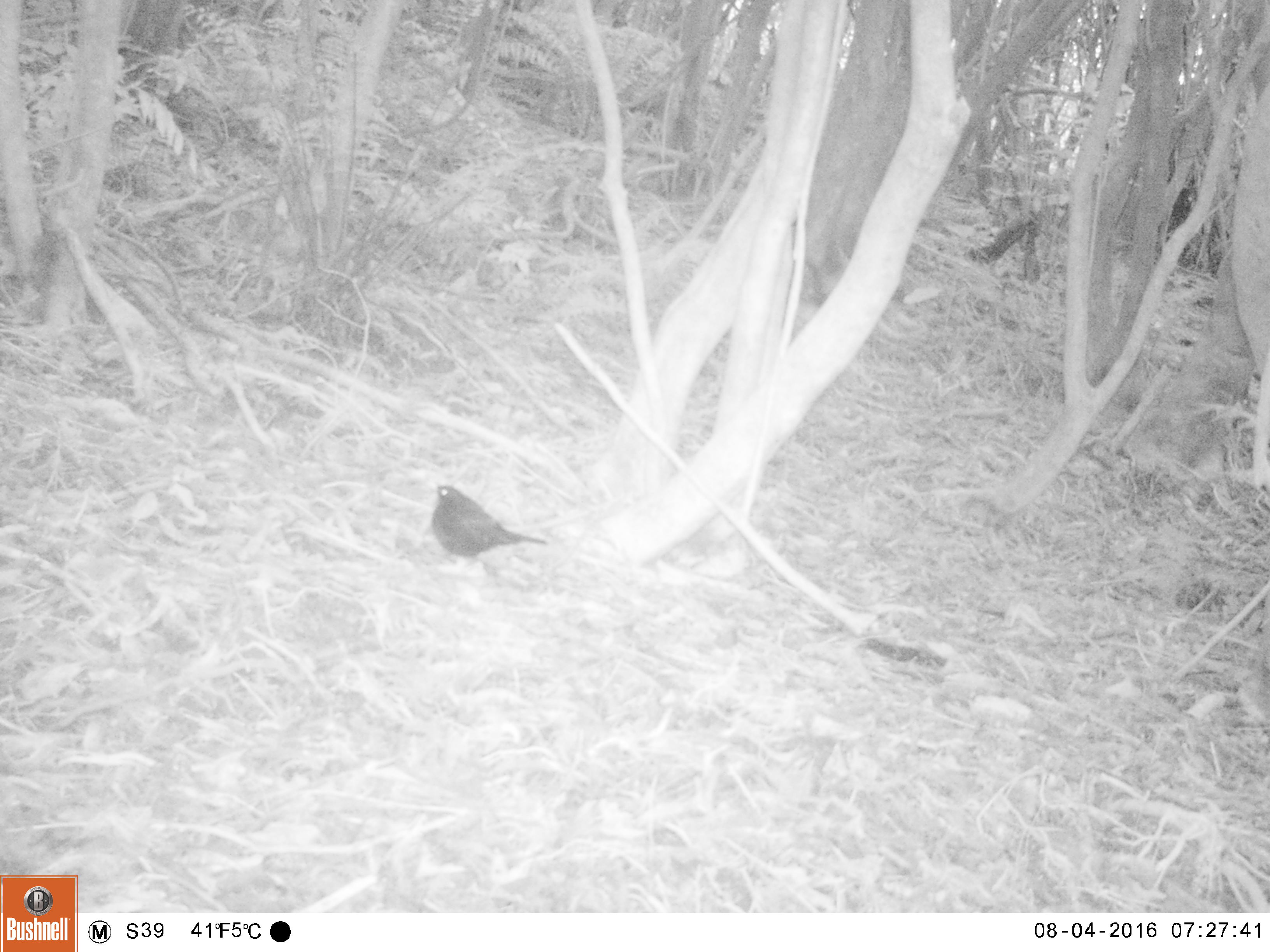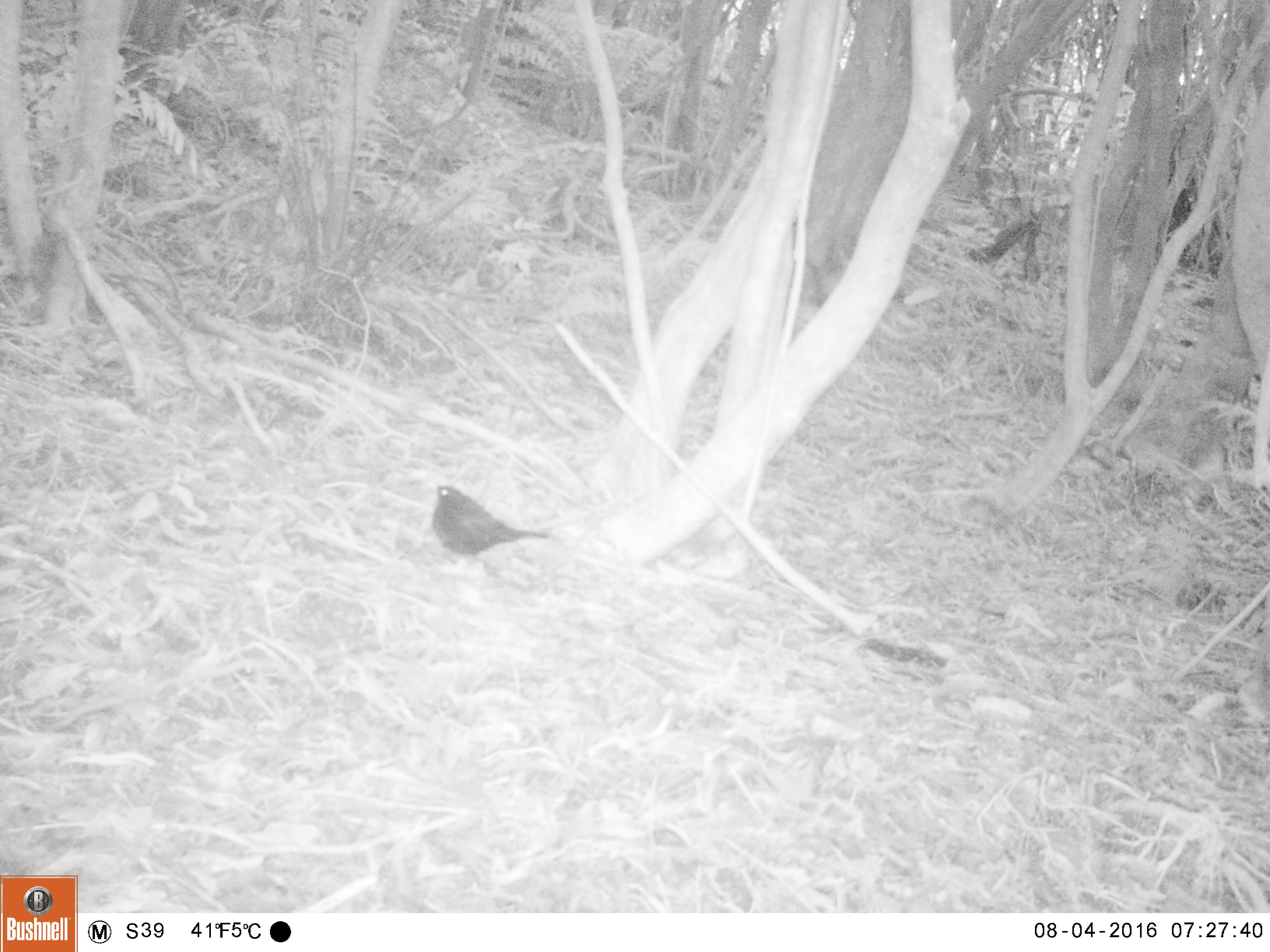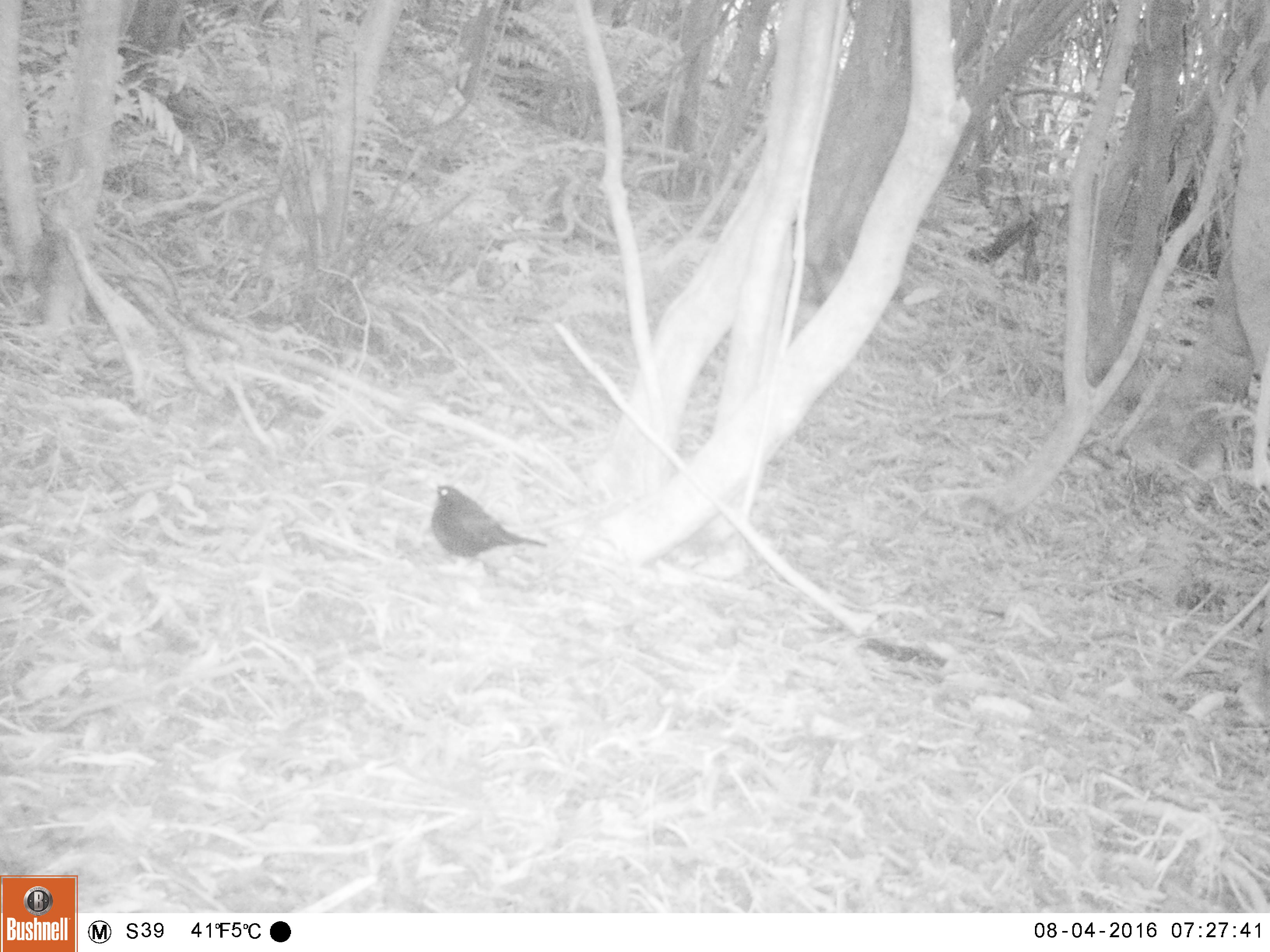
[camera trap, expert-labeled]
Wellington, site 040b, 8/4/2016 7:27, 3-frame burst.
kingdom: Animalia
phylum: Chordata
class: Aves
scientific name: Aves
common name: bird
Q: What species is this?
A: Bird (Aves).